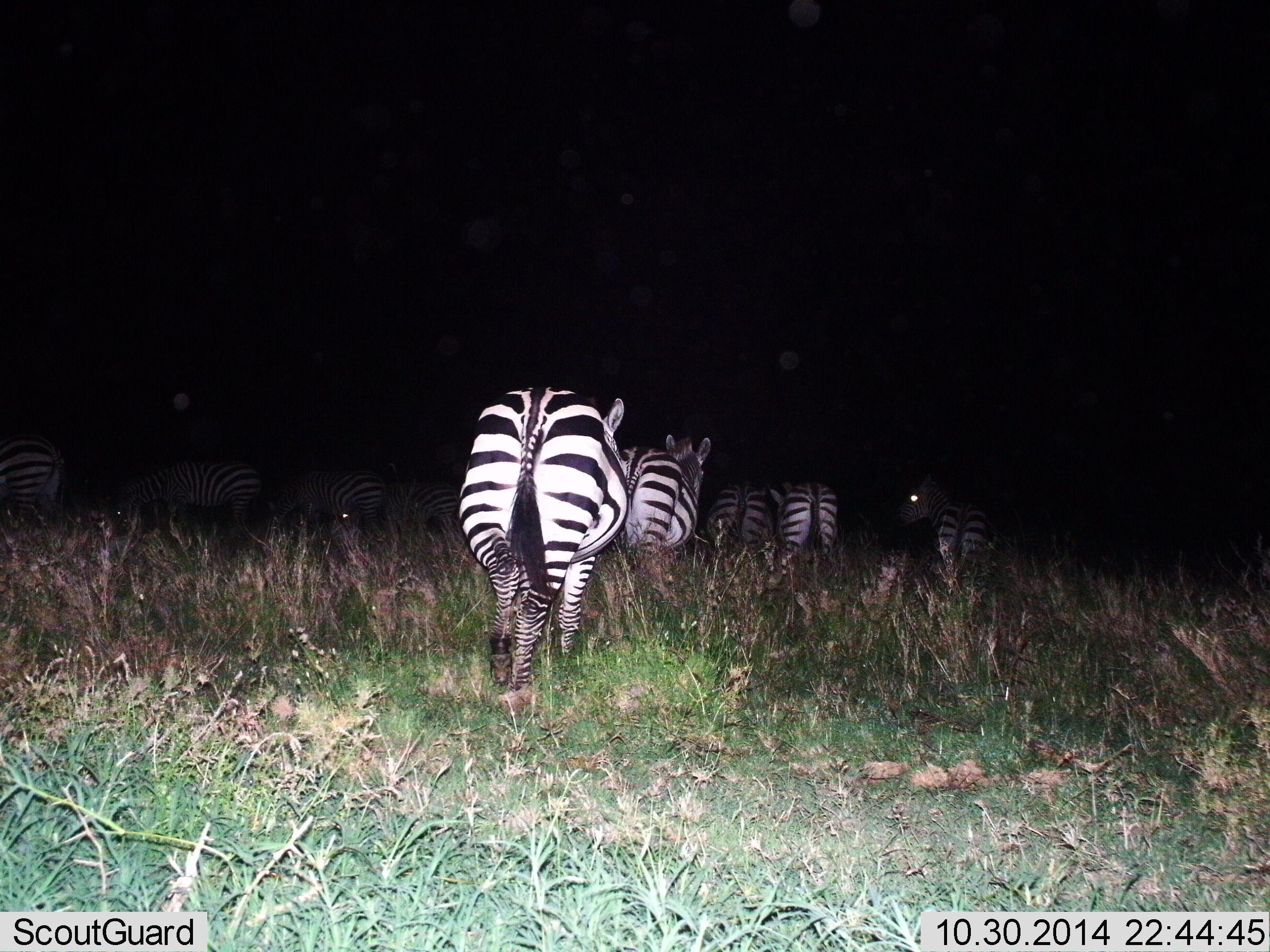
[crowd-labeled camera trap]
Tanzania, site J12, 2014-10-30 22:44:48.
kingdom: Animalia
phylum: Chordata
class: Mammalia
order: Perissodactyla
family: Equidae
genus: Equus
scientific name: Equus quagga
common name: plains zebra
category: zebra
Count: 9.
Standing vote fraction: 40%.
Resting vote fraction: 0%.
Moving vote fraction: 80%.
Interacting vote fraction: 0%.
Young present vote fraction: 0%.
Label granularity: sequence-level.